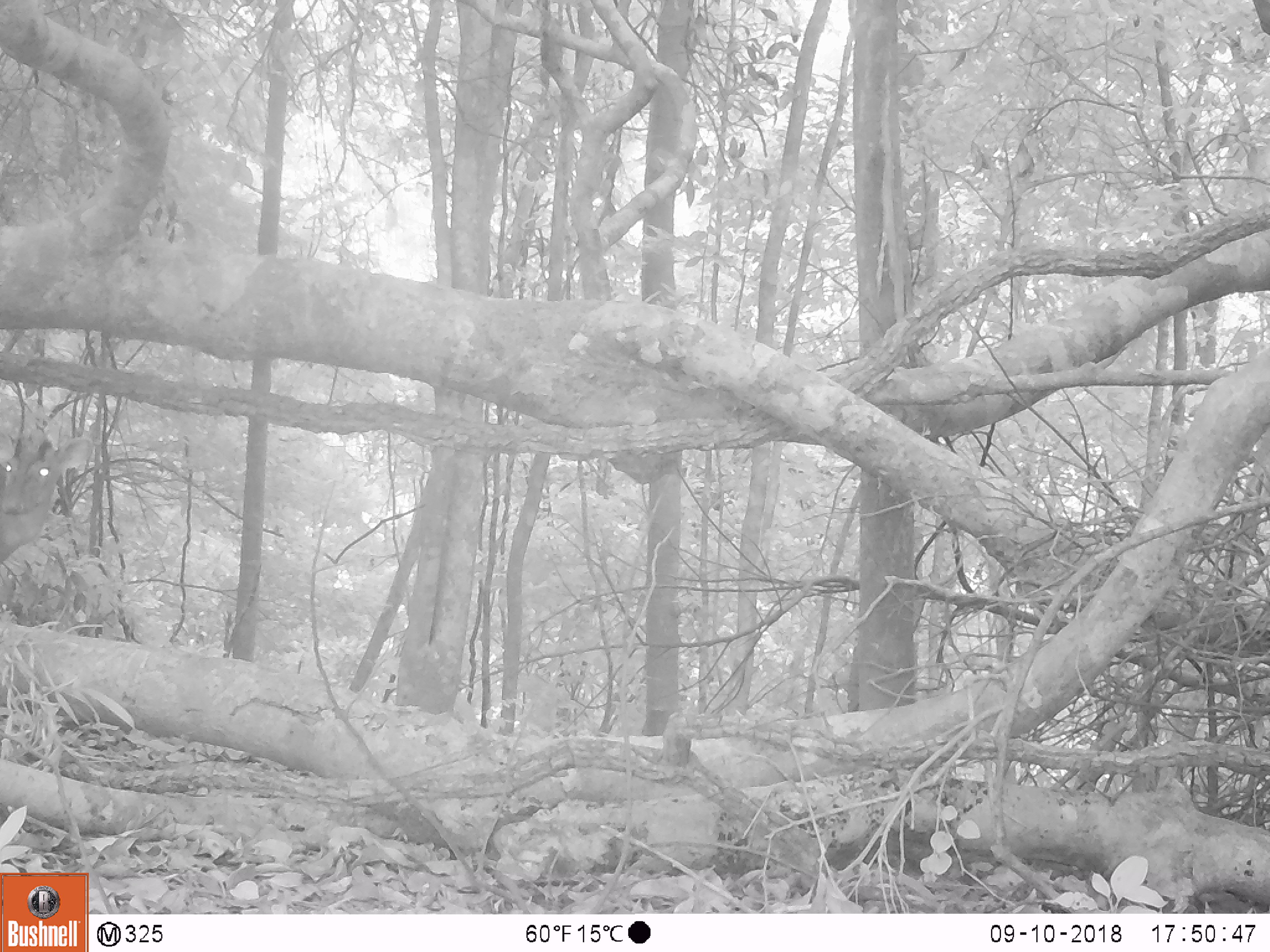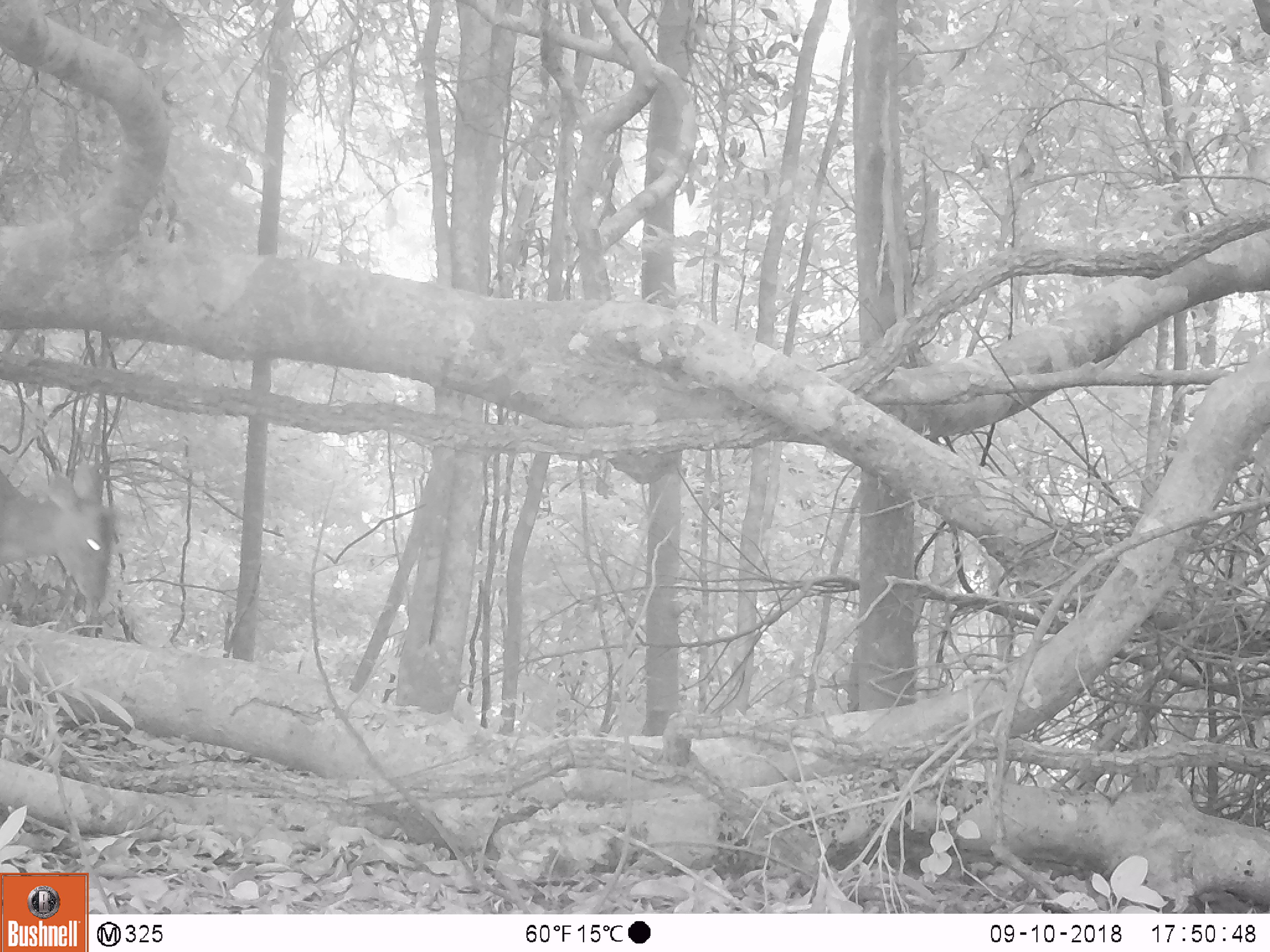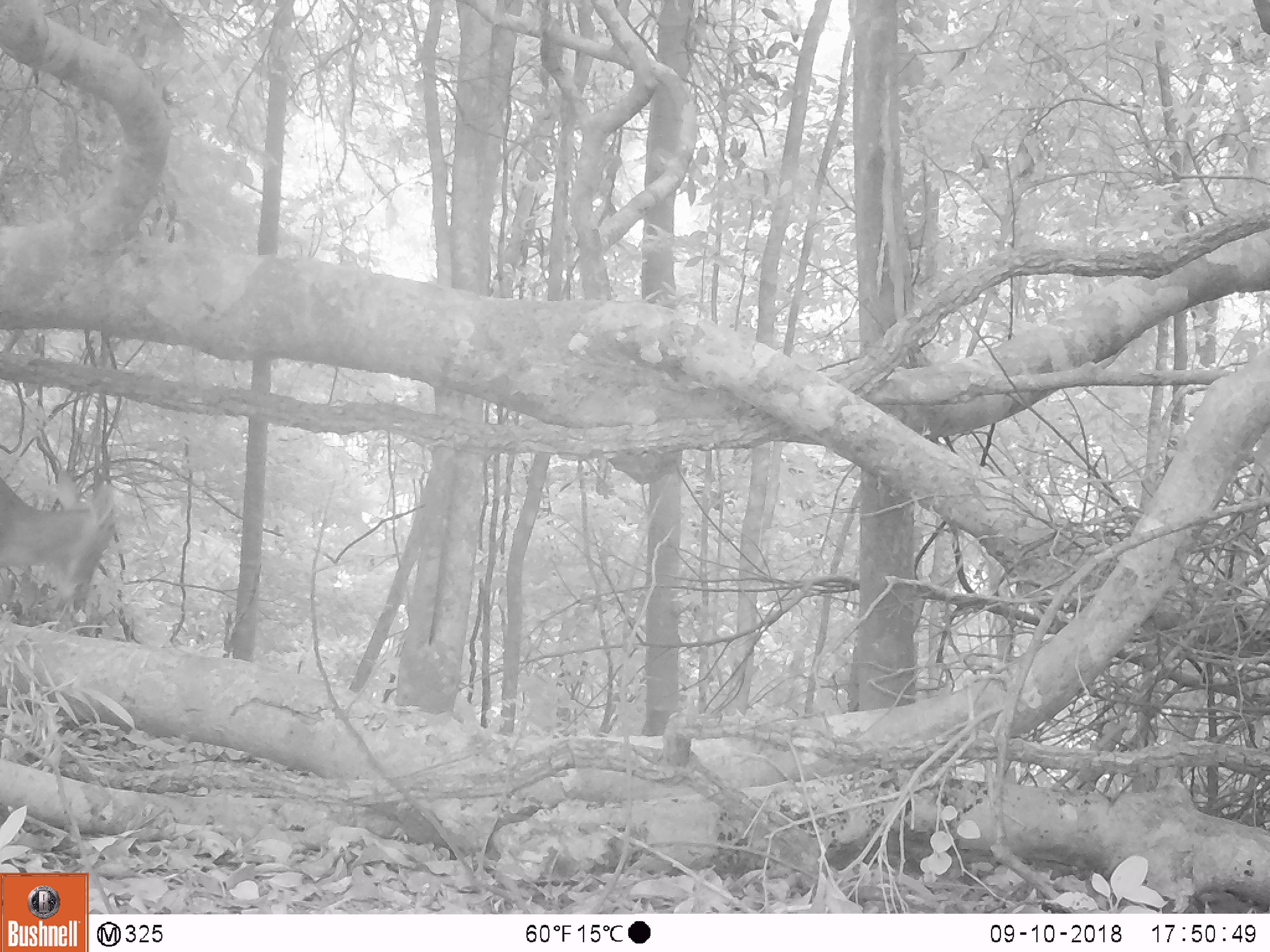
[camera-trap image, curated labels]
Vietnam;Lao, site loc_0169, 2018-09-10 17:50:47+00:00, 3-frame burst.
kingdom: Animalia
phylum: Chordata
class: Mammalia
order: Artiodactyla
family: Cervidae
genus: Muntiacus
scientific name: Muntiacus rooseveltorum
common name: roosevelt's muntjac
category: roosevelts muntjac group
Roosevelts muntjac group (roosevelt's muntjac) (Muntiacus rooseveltorum). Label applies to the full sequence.